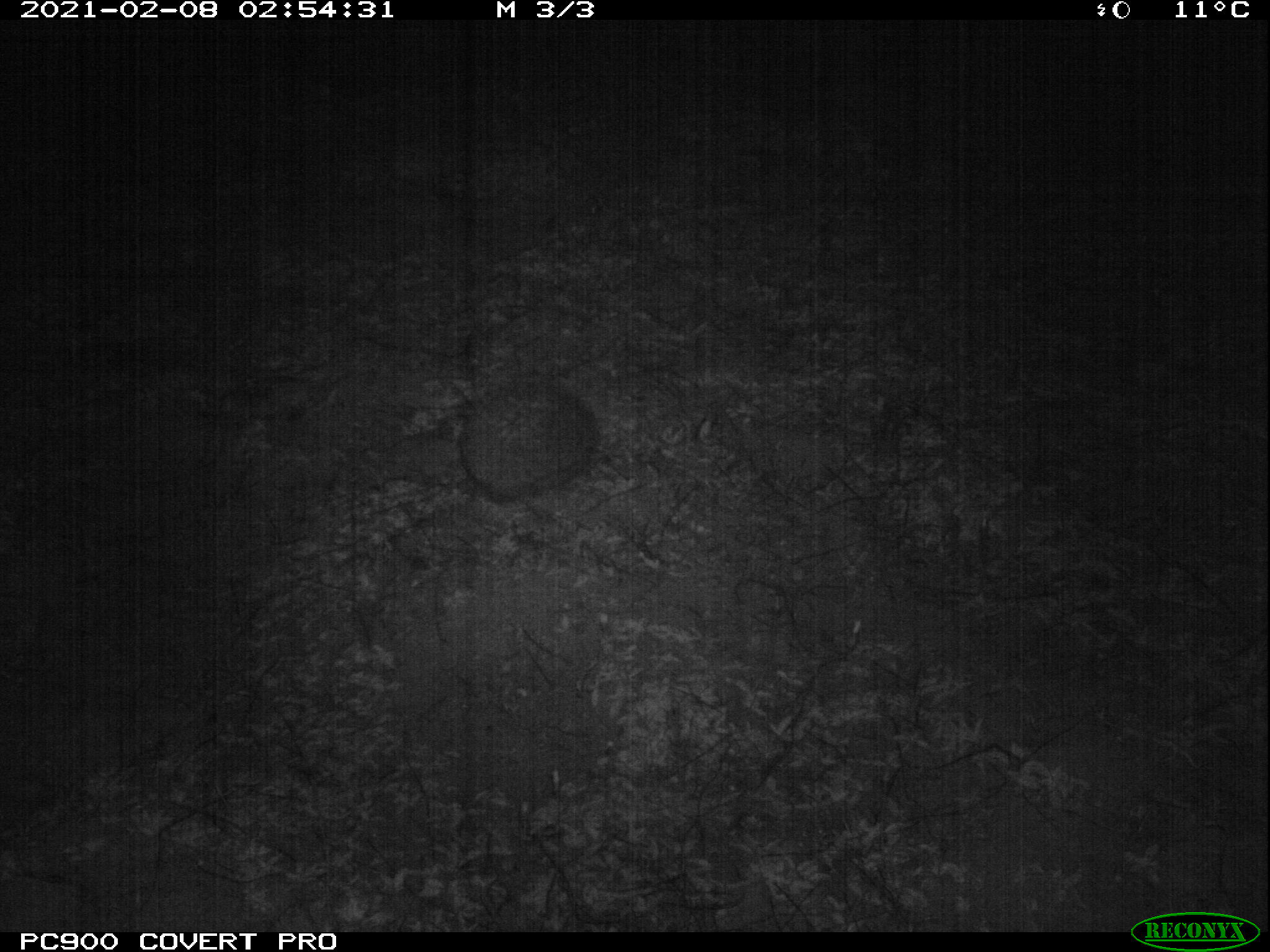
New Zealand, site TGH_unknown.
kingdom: Animalia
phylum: Chordata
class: Mammalia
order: Eulipotyphla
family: Erinaceidae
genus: Erinaceus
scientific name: Erinaceus europaeus europaeus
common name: european hedgehog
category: hedgehog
Hedgehog (european hedgehog) (Erinaceus europaeus europaeus).